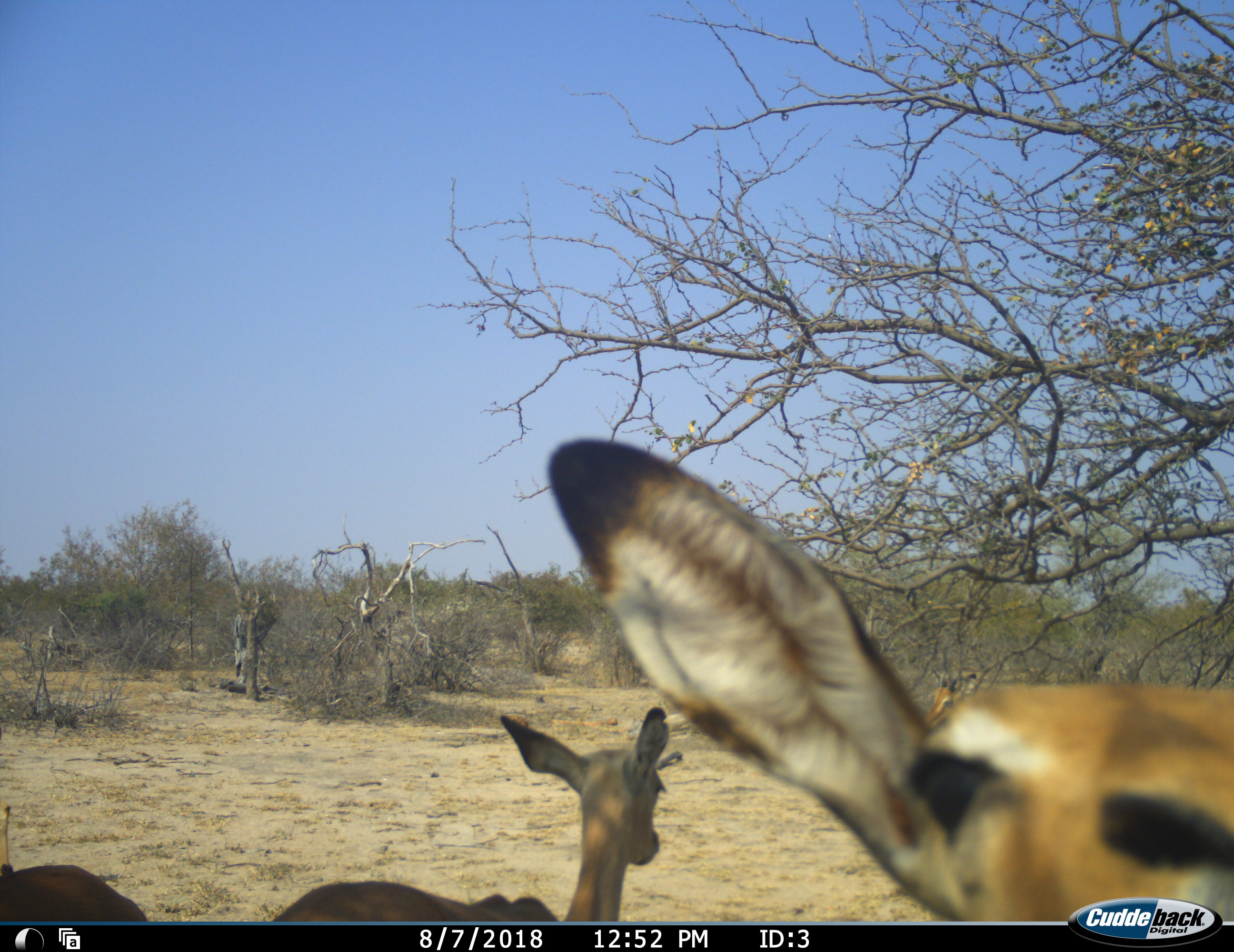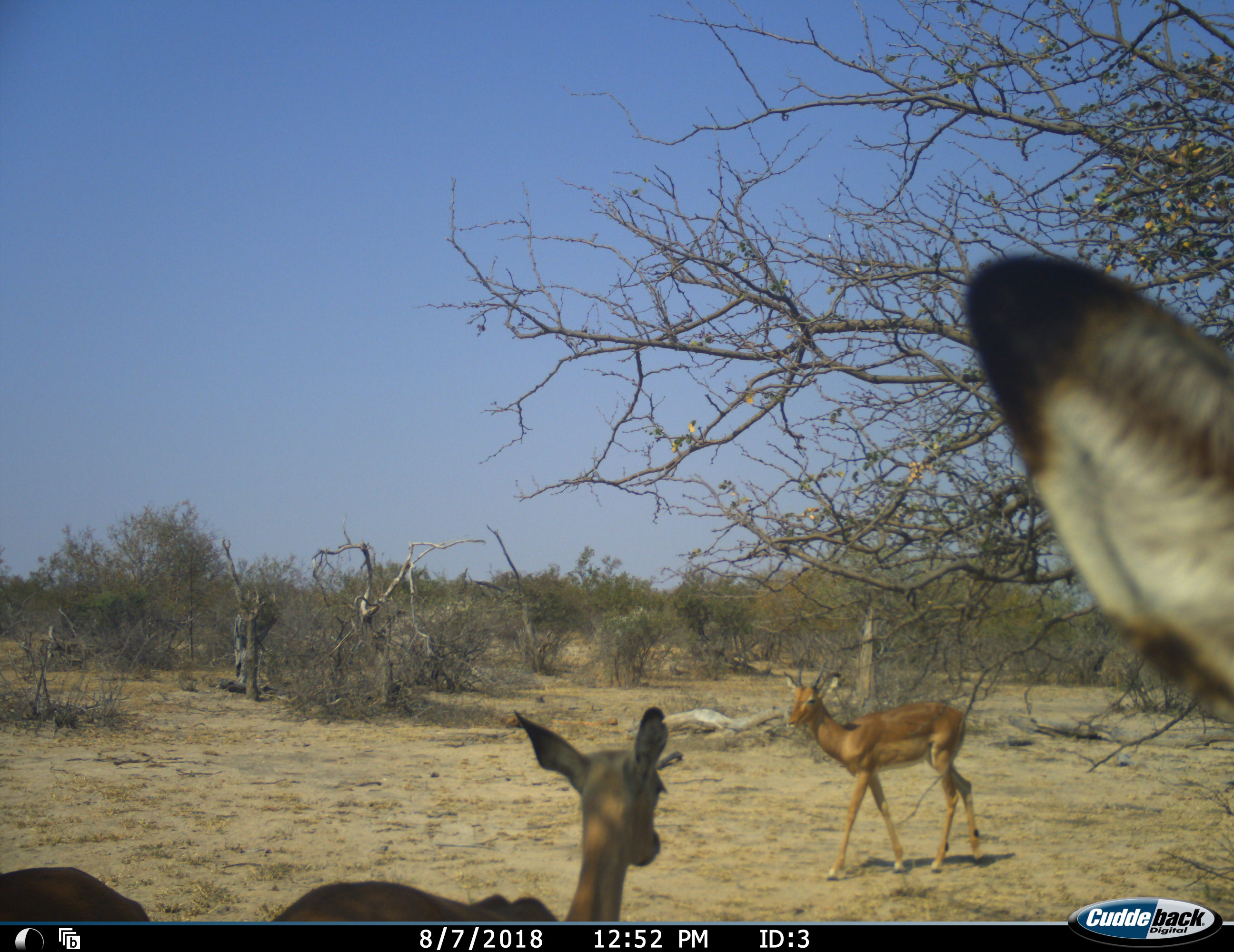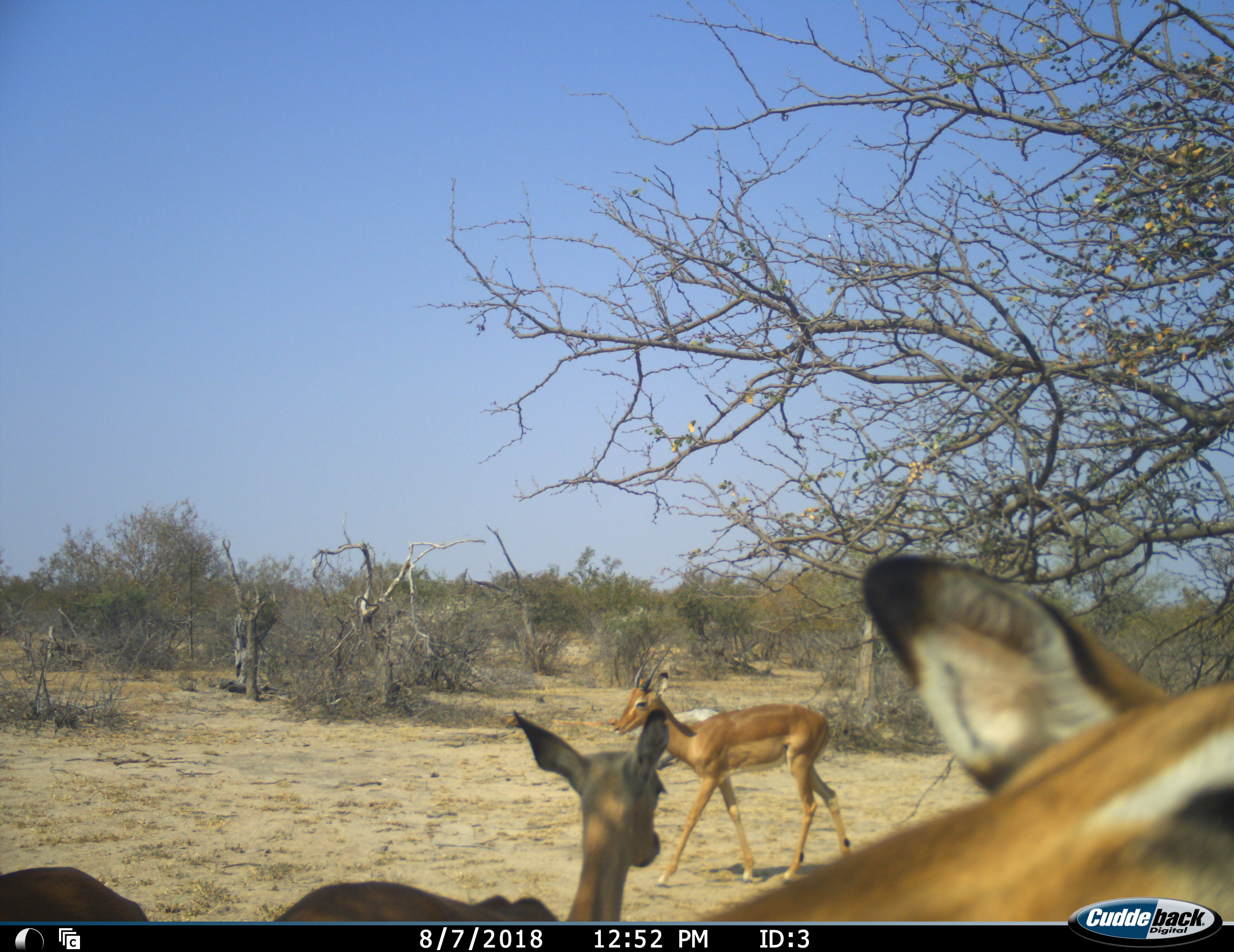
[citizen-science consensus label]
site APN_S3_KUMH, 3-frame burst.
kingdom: Animalia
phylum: Chordata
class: Mammalia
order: Artiodactyla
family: Bovidae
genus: Aepyceros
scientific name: Aepyceros melampus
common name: impala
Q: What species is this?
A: Impala (Aepyceros melampus).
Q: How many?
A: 4.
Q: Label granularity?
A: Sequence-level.